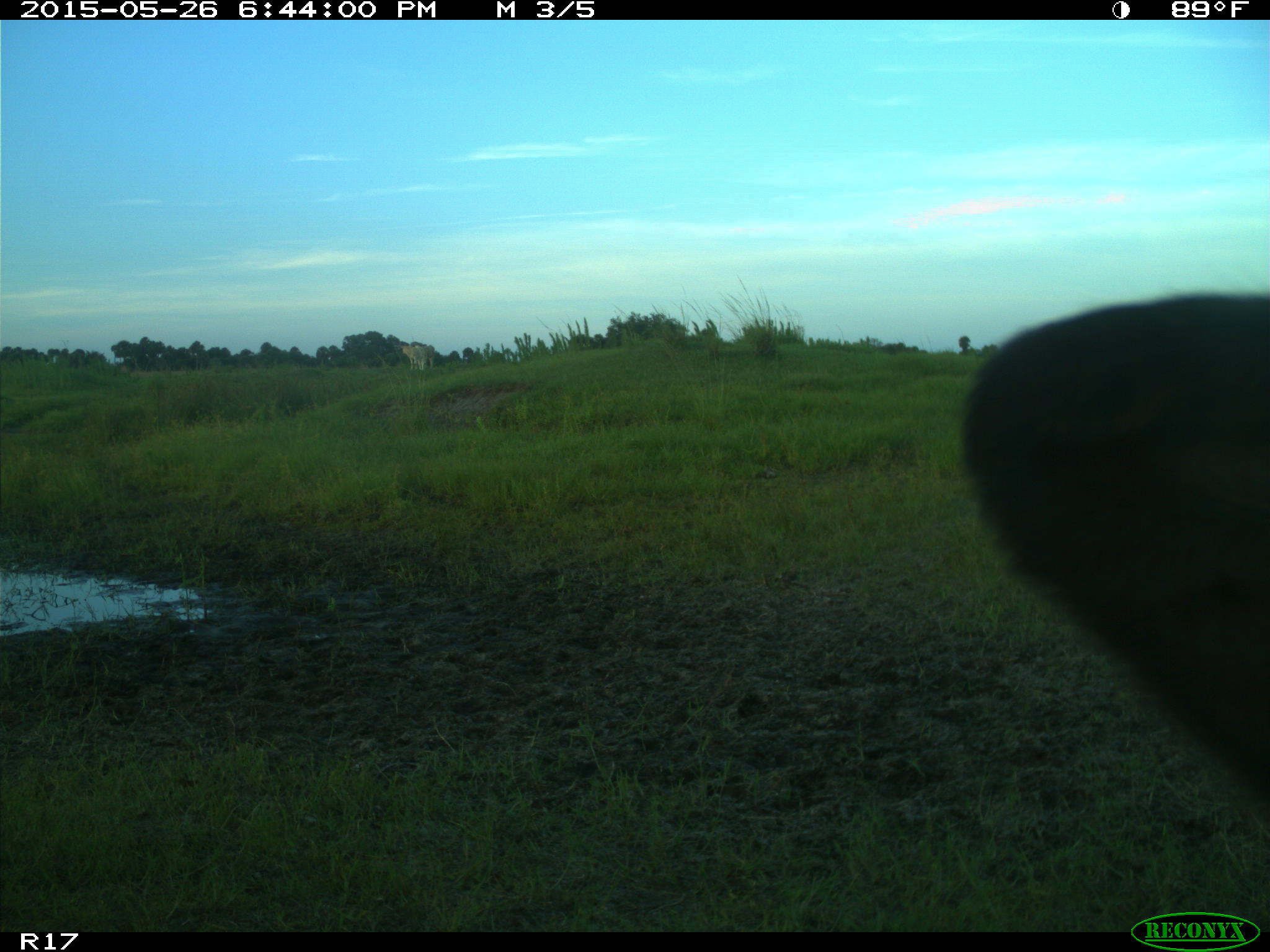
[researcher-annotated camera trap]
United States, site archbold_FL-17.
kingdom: Animalia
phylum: Chordata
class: Mammalia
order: Artiodactyla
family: Bovidae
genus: Bos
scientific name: Bos taurus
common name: domestic cow